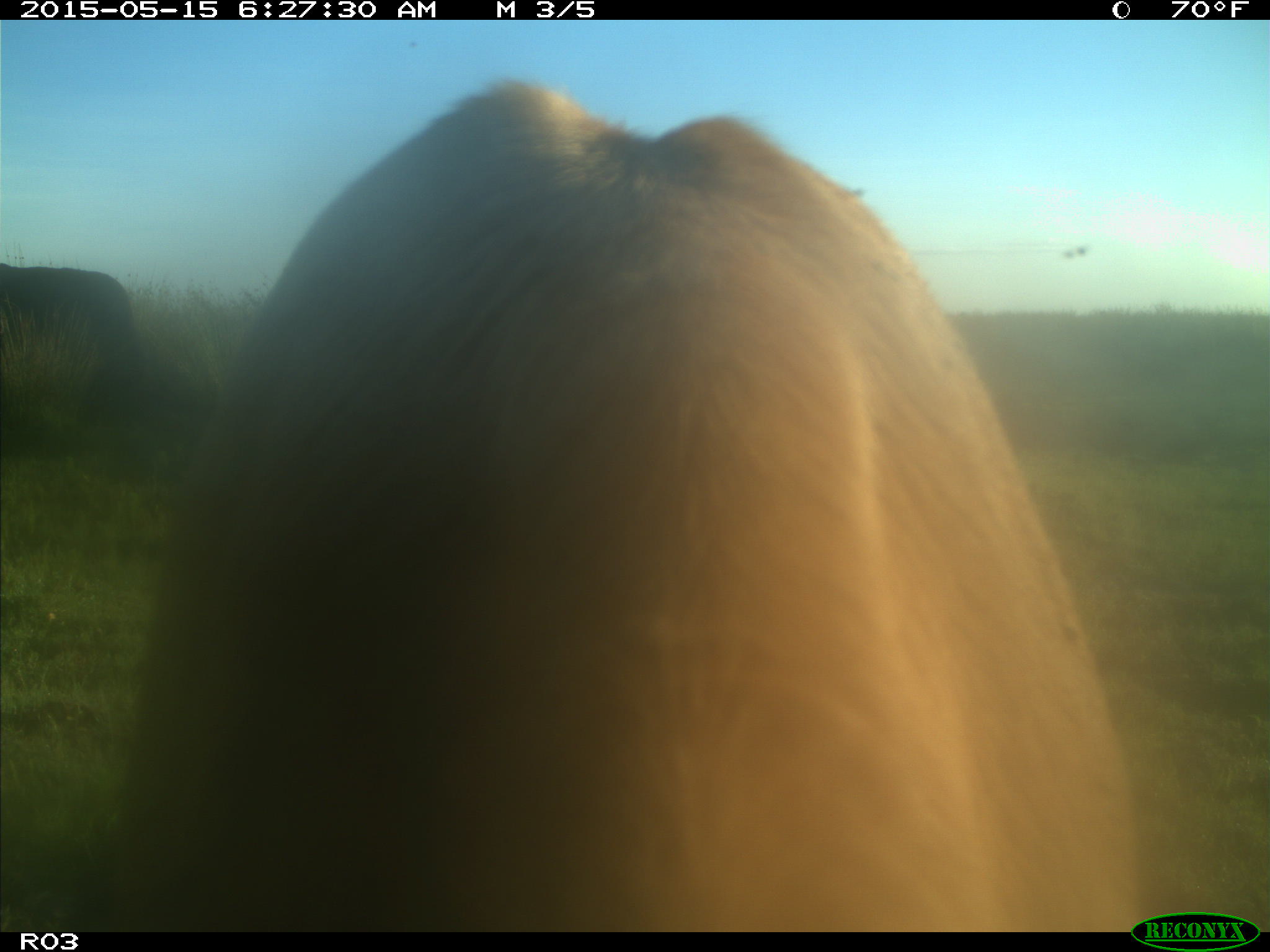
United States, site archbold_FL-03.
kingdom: Animalia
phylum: Chordata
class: Mammalia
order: Artiodactyla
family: Bovidae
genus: Bos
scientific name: Bos taurus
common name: domestic cow